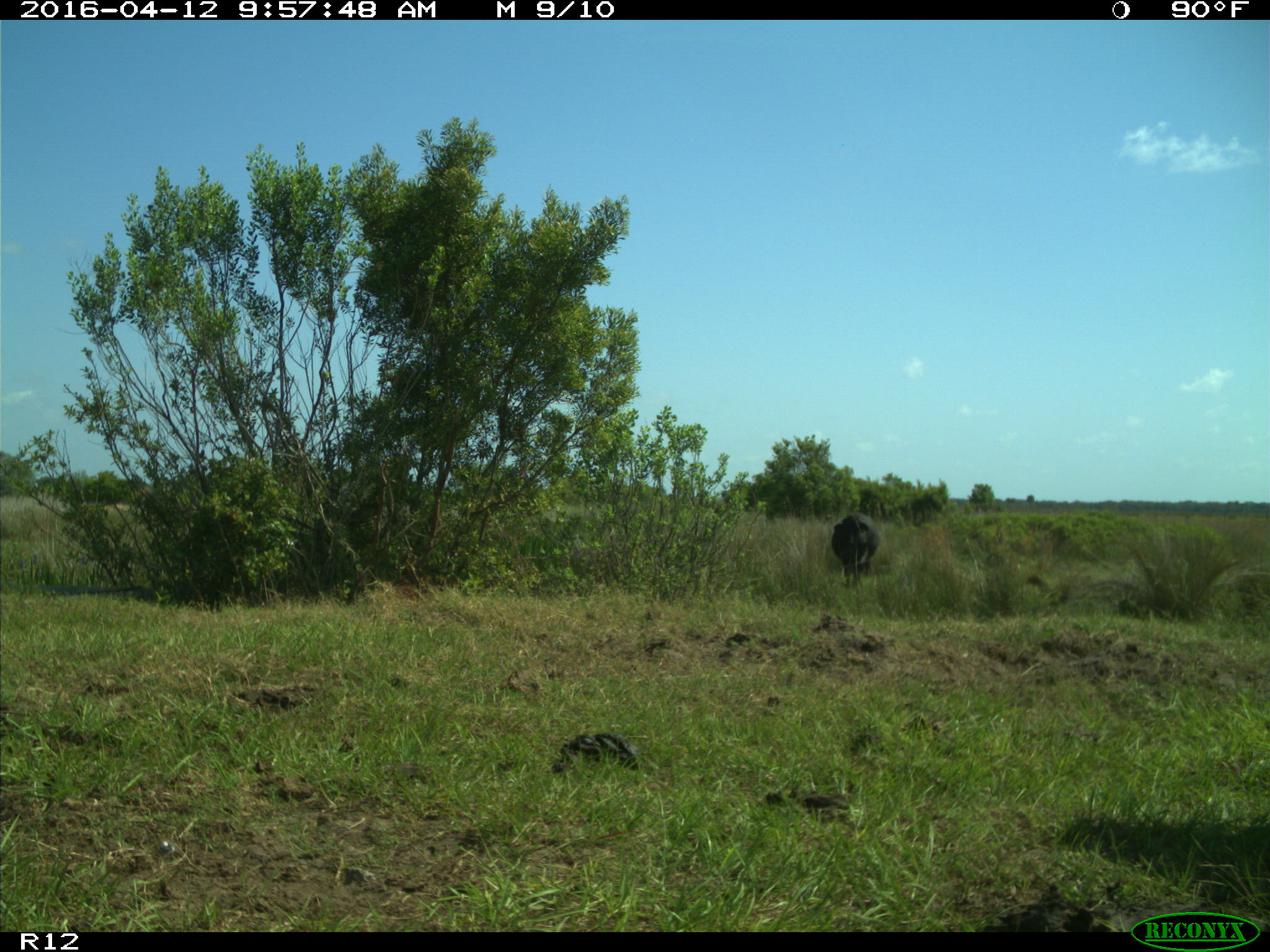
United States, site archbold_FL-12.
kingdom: Animalia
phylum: Chordata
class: Mammalia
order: Artiodactyla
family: Bovidae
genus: Bos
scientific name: Bos taurus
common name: domestic cow